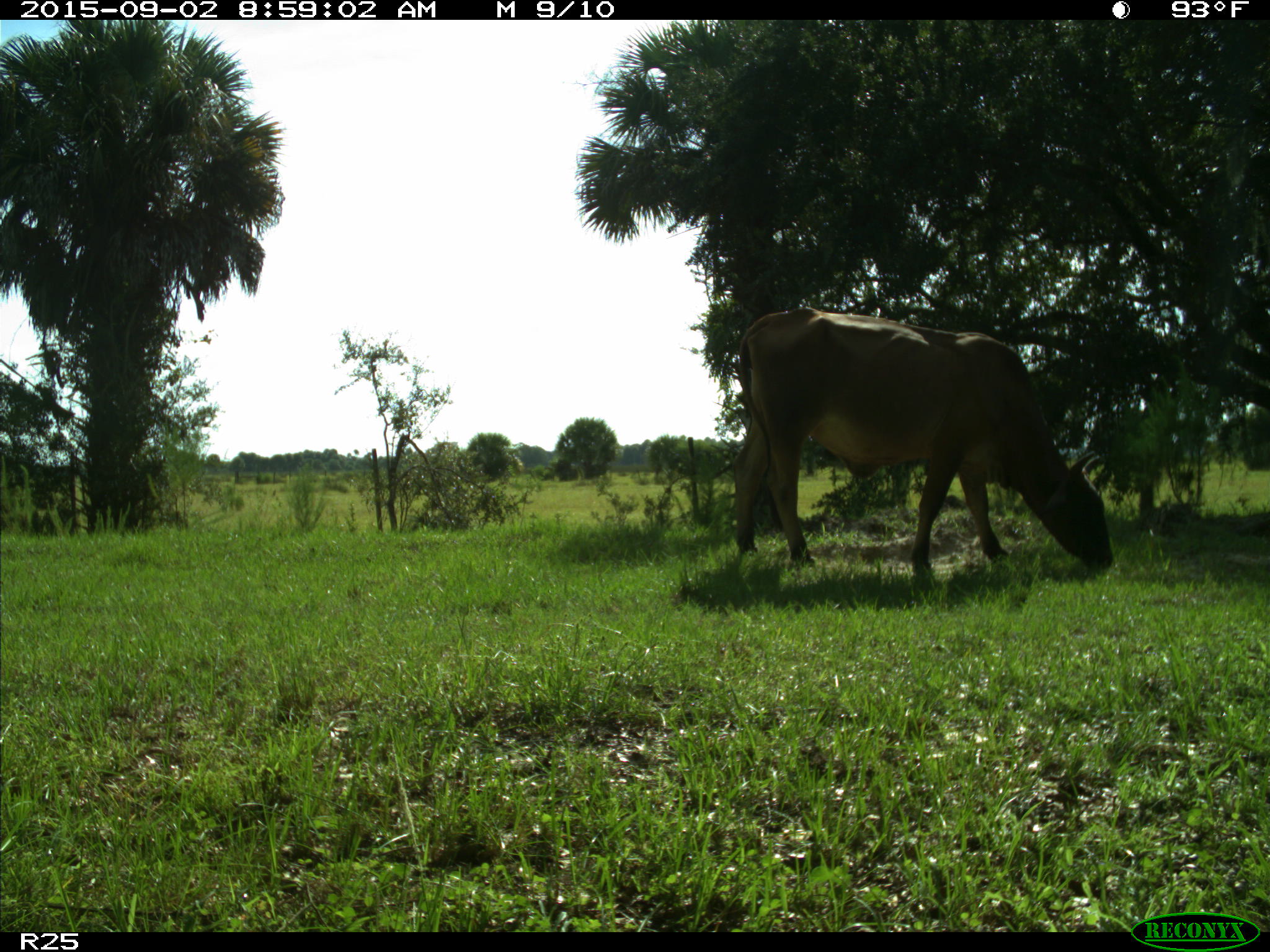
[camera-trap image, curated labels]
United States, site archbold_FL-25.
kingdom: Animalia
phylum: Chordata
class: Mammalia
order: Artiodactyla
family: Bovidae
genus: Bos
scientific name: Bos taurus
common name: domestic cow